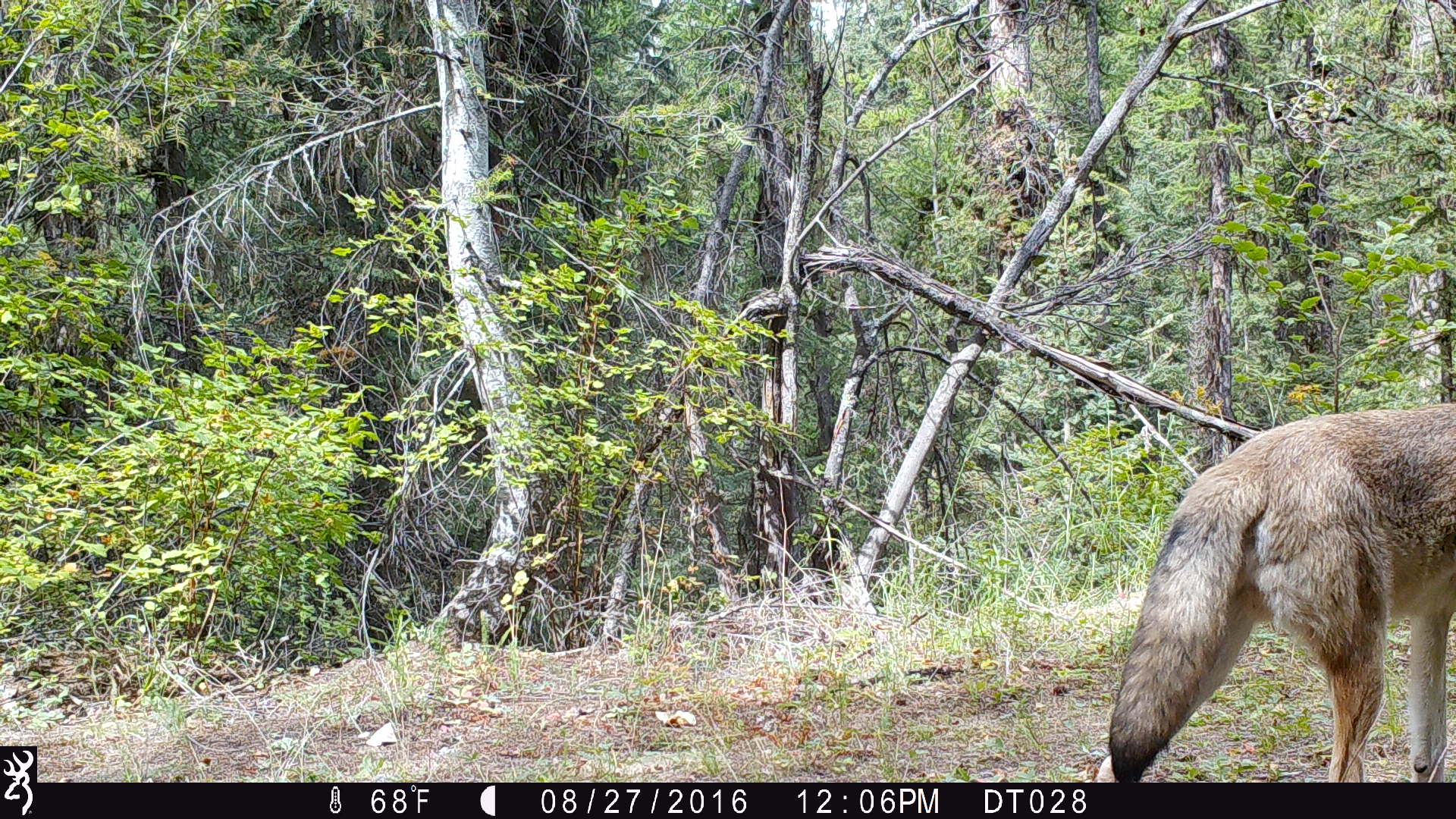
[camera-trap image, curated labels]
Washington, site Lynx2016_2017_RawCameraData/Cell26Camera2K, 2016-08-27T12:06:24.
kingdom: Animalia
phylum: Chordata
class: Mammalia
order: Carnivora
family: Canidae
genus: Canis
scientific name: Canis latrans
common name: coyote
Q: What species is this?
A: Canis latrans (coyote).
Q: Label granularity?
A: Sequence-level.